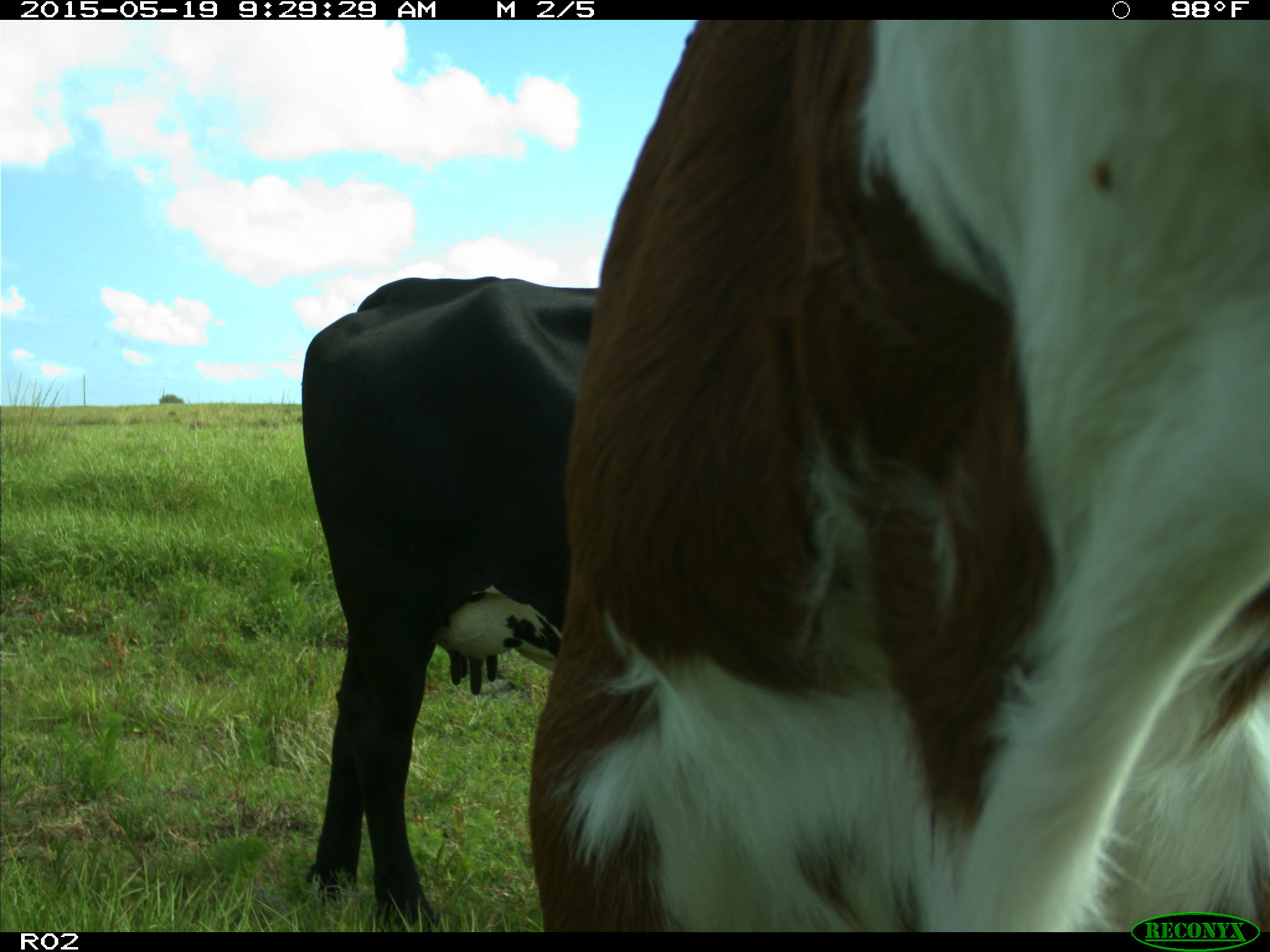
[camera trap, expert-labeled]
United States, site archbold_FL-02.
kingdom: Animalia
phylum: Chordata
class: Mammalia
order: Artiodactyla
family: Bovidae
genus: Bos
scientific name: Bos taurus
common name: domestic cow